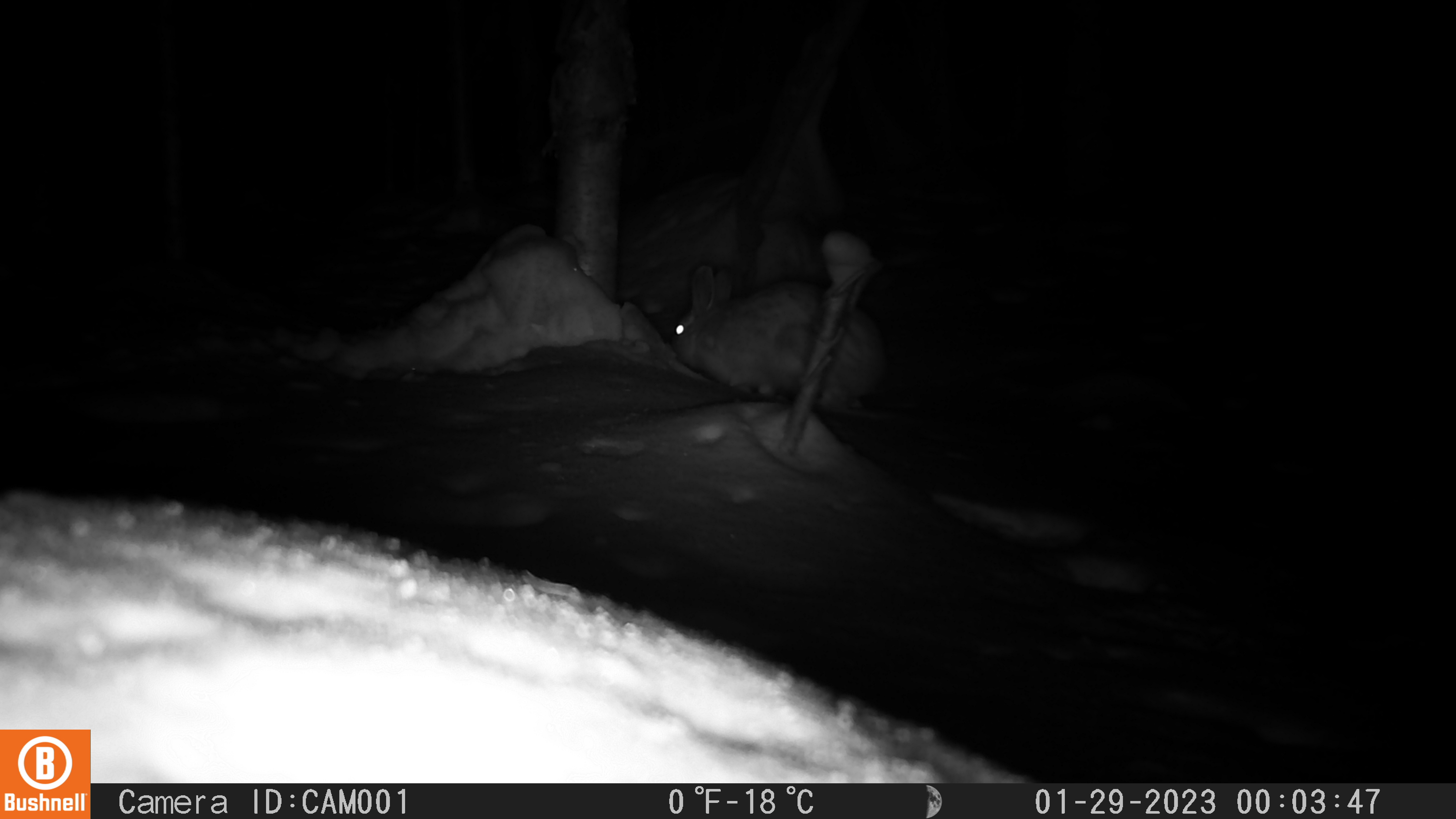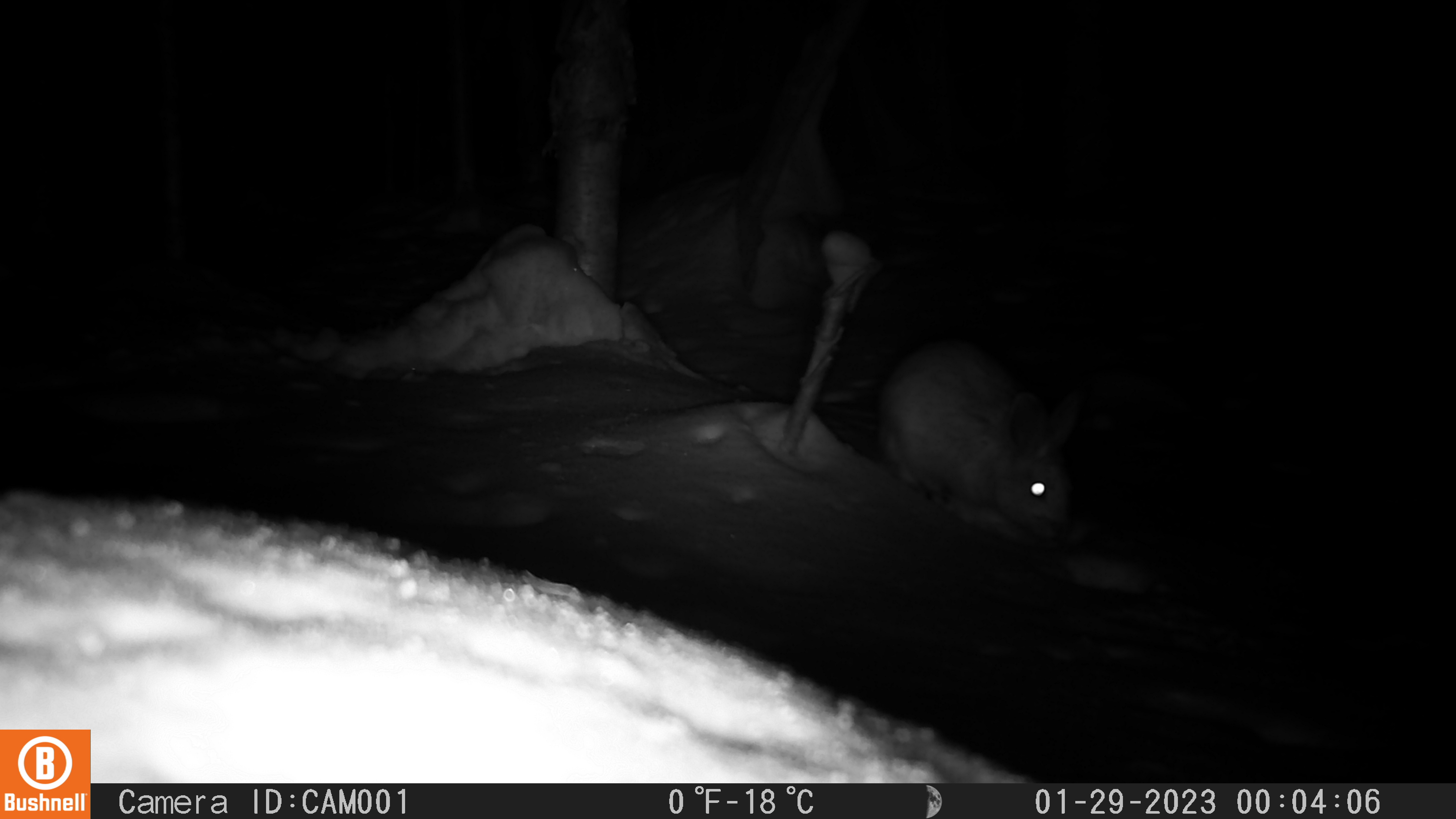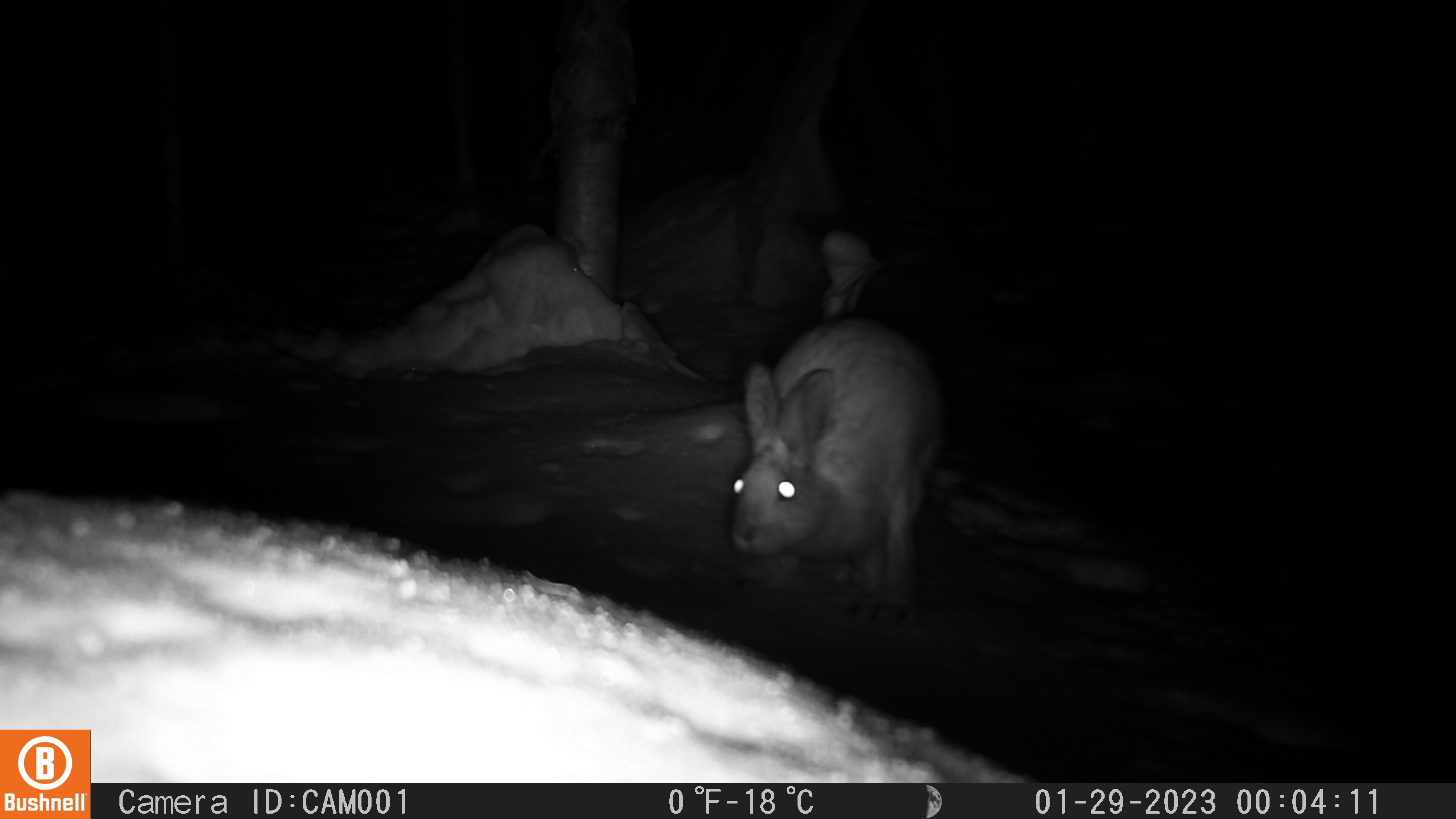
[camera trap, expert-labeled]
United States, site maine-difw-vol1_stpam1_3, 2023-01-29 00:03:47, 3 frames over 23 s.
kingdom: Animalia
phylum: Chordata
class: Mammalia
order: Lagomorpha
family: Leporidae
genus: Lepus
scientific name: Lepus americanus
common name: snowshoe hare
Snowshoe hare (Lepus americanus).